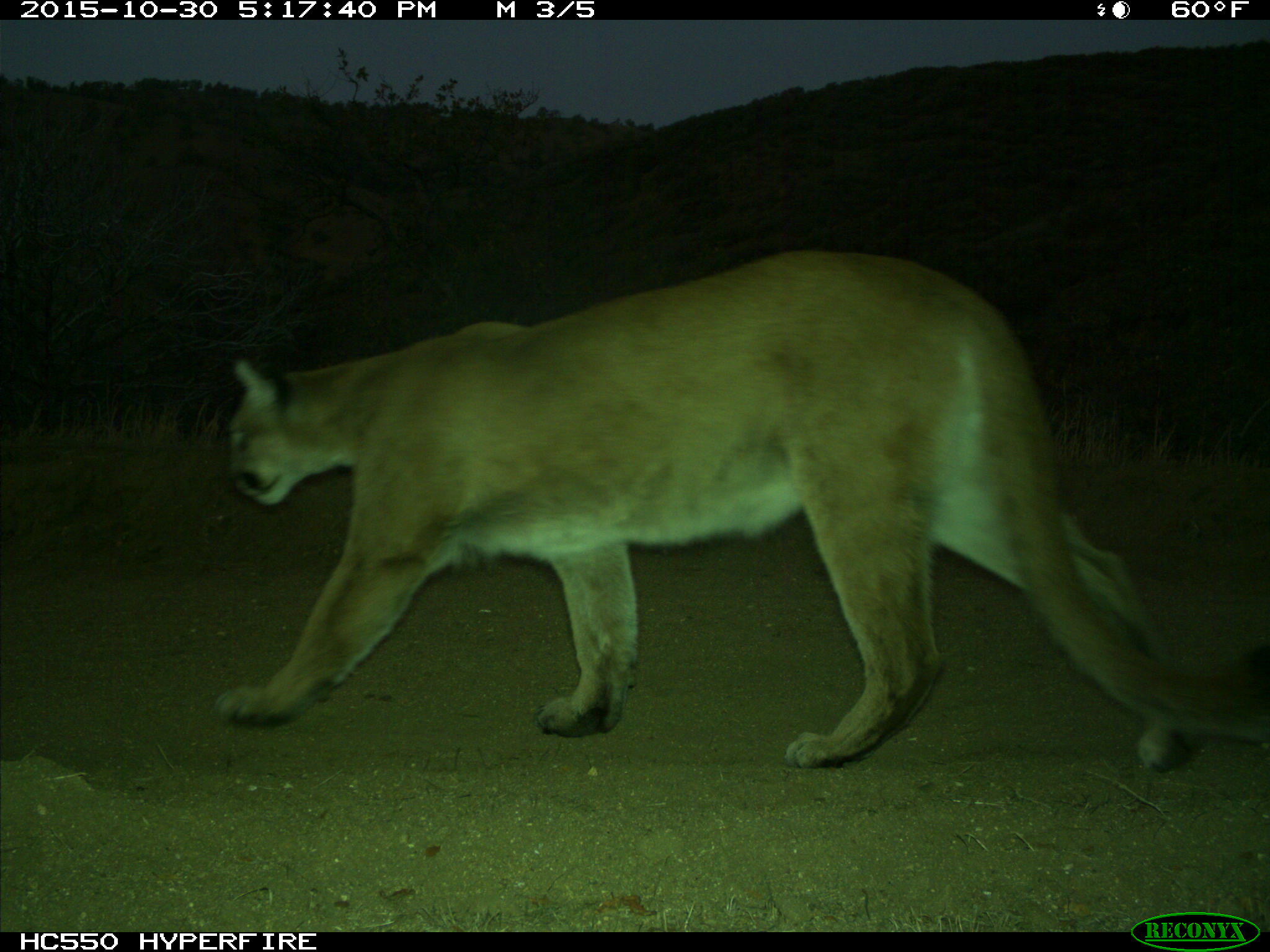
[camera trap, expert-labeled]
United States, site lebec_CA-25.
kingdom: Animalia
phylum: Chordata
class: Mammalia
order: Carnivora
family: Felidae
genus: Puma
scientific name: Puma concolor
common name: mountain lion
Puma concolor (mountain lion).